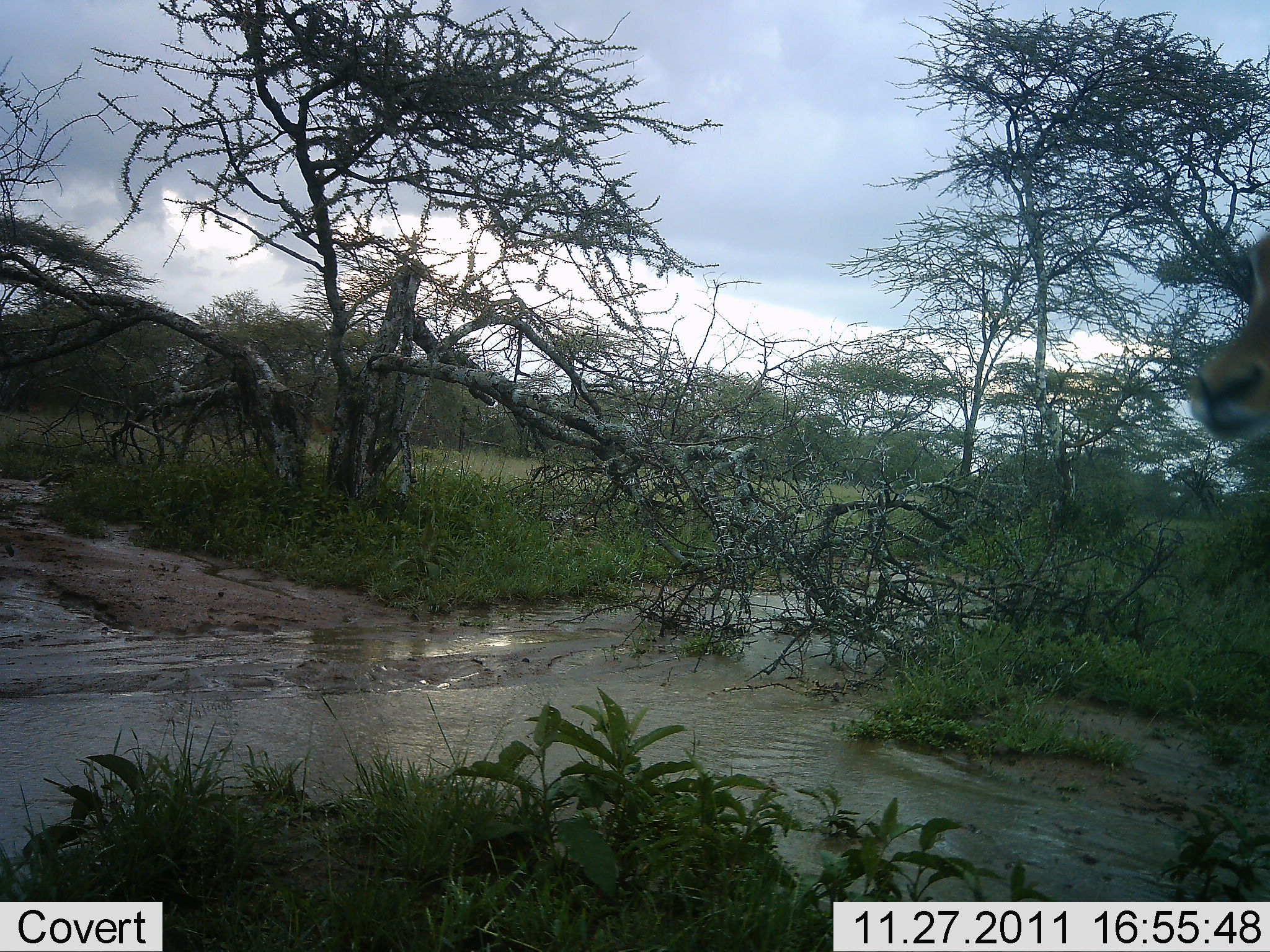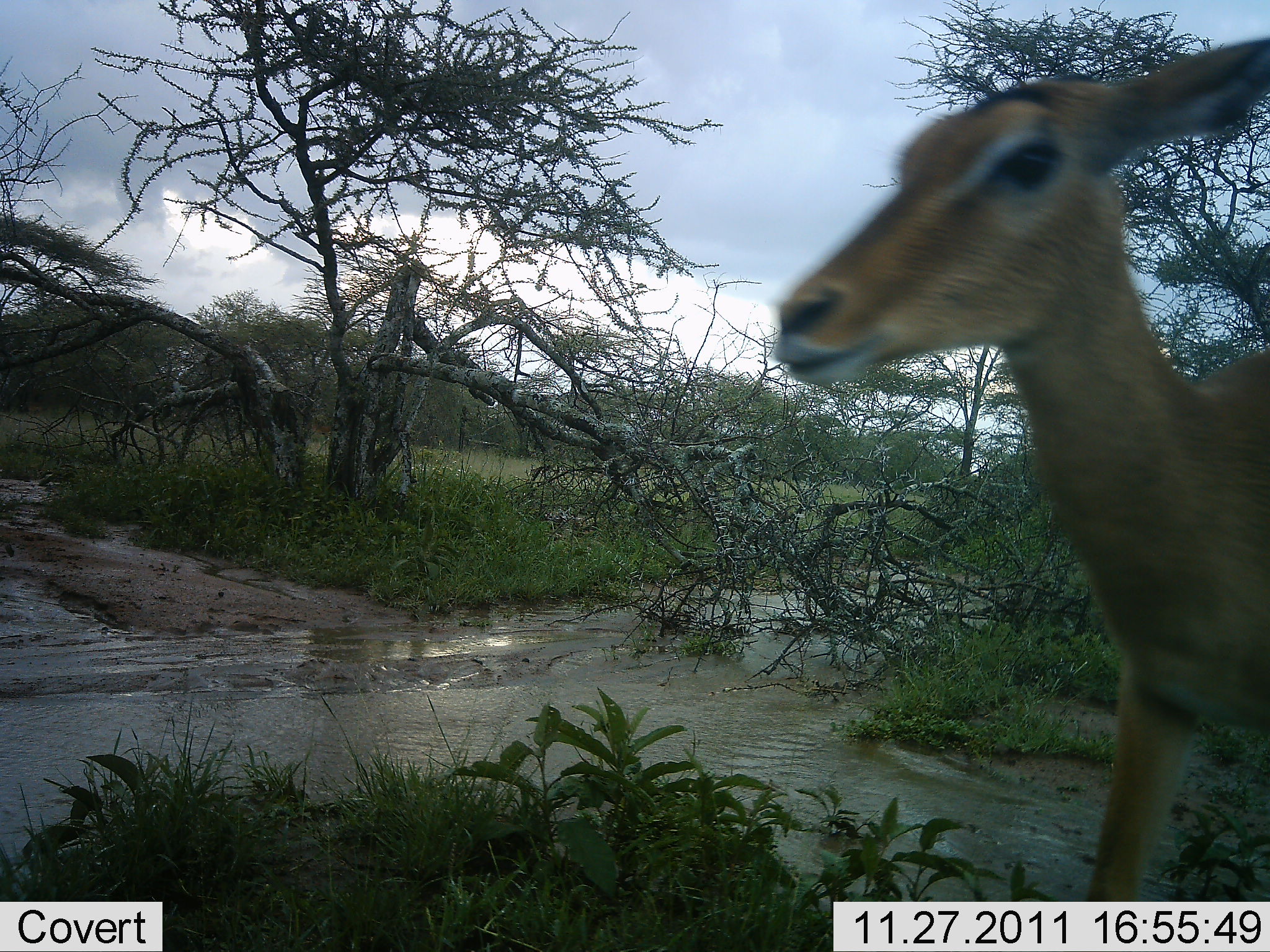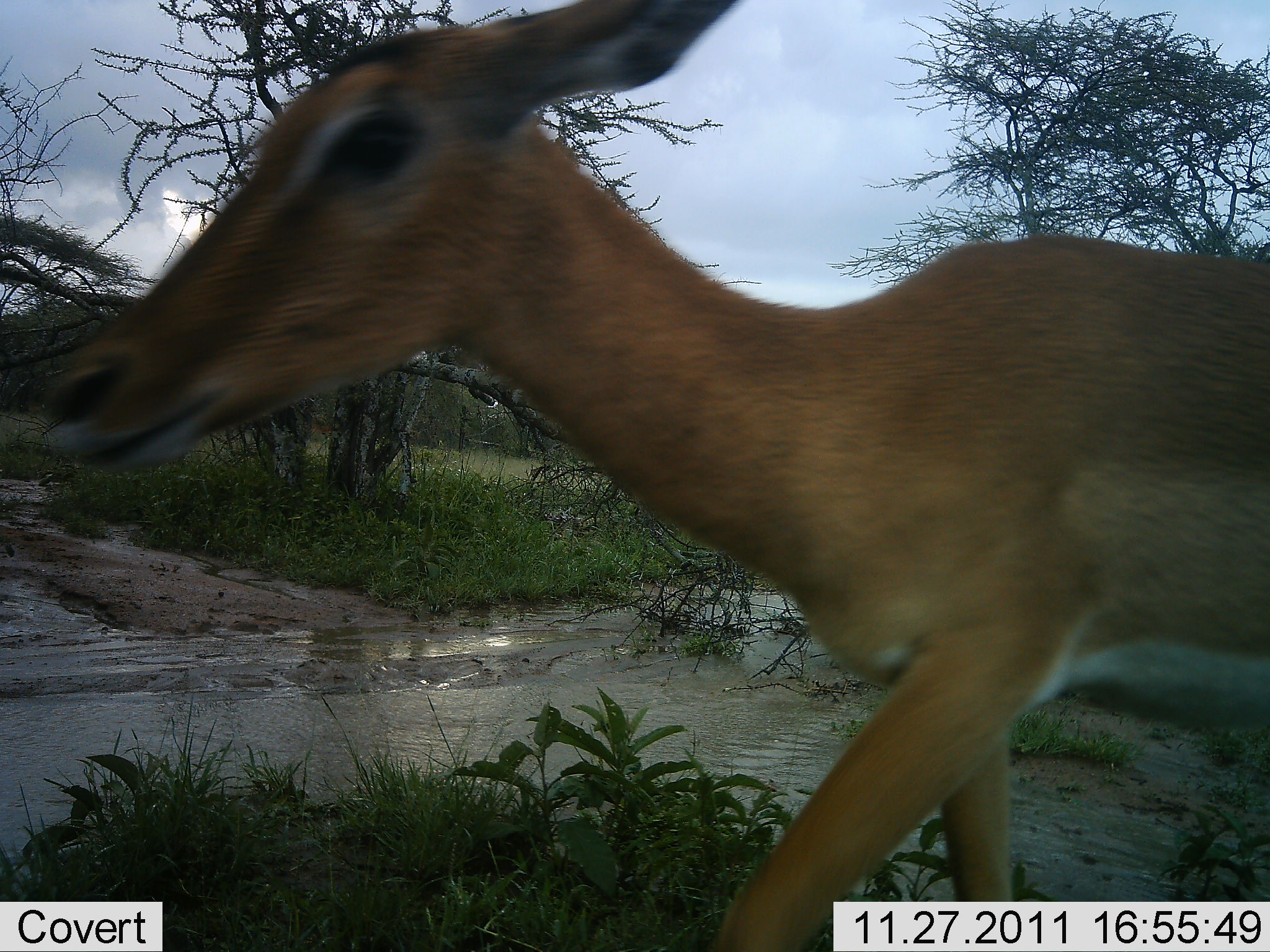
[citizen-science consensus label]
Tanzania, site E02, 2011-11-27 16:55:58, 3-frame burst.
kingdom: Animalia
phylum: Chordata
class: Mammalia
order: Artiodactyla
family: Bovidae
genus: Aepyceros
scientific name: Aepyceros melampus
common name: impala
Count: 1.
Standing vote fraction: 9%.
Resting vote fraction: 0%.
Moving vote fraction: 100%.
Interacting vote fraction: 0%.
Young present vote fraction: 0%.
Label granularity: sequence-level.